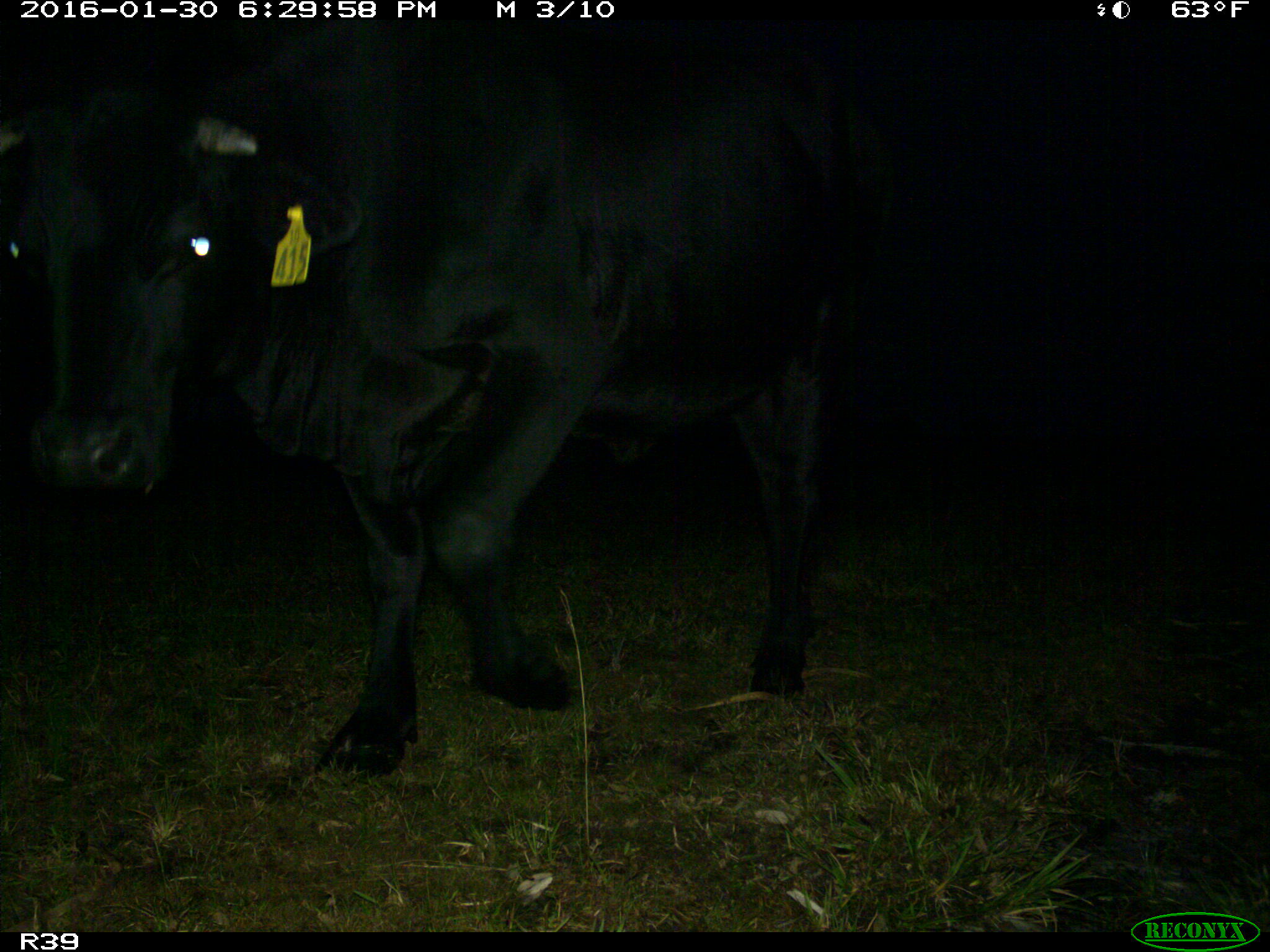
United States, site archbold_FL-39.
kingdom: Animalia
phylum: Chordata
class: Mammalia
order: Artiodactyla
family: Bovidae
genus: Bos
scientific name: Bos taurus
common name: domestic cow